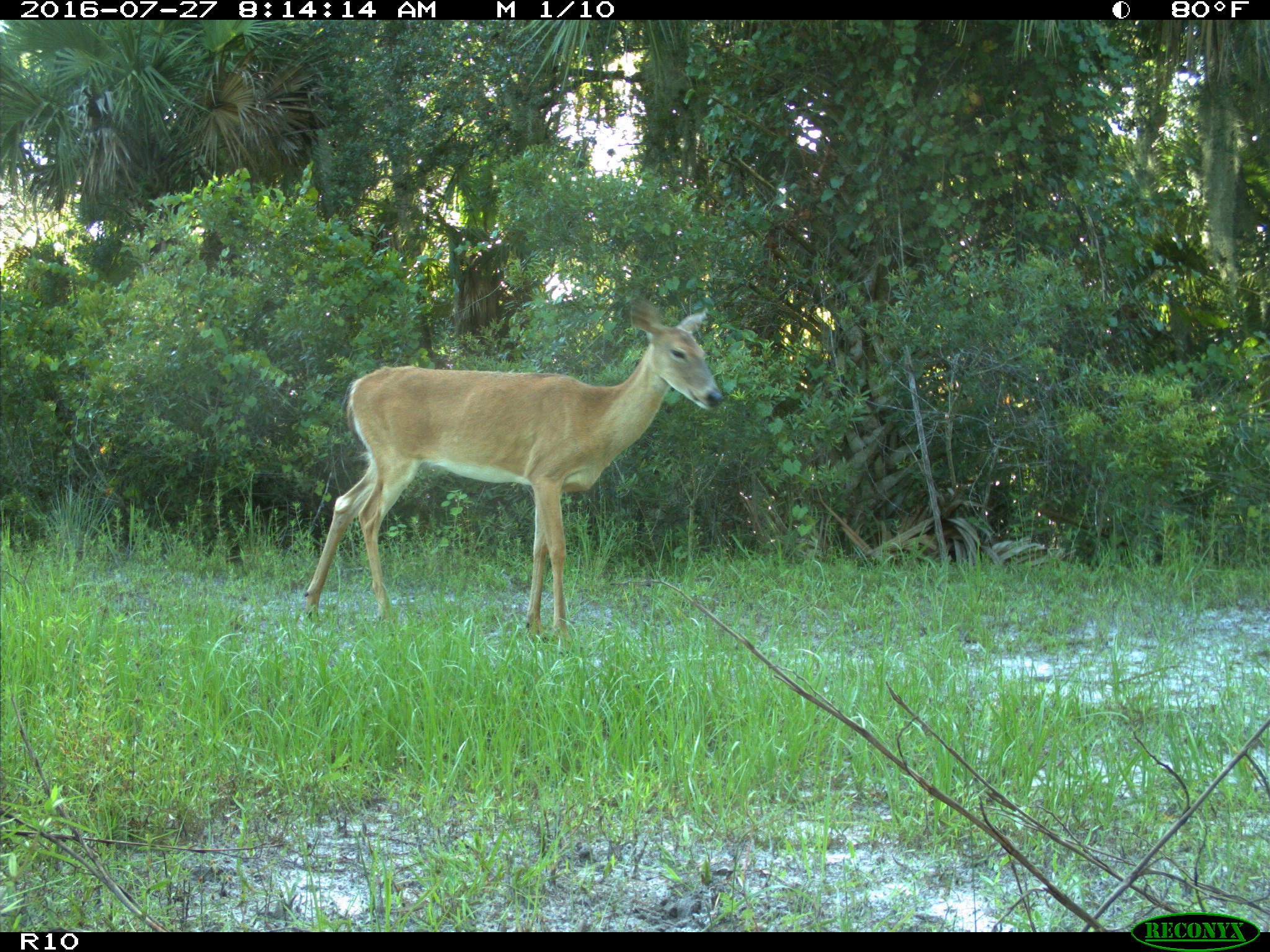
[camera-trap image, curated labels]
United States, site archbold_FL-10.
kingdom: Animalia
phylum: Chordata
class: Mammalia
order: Artiodactyla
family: Cervidae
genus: Odocoileus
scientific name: Odocoileus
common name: deer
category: unidentified deer